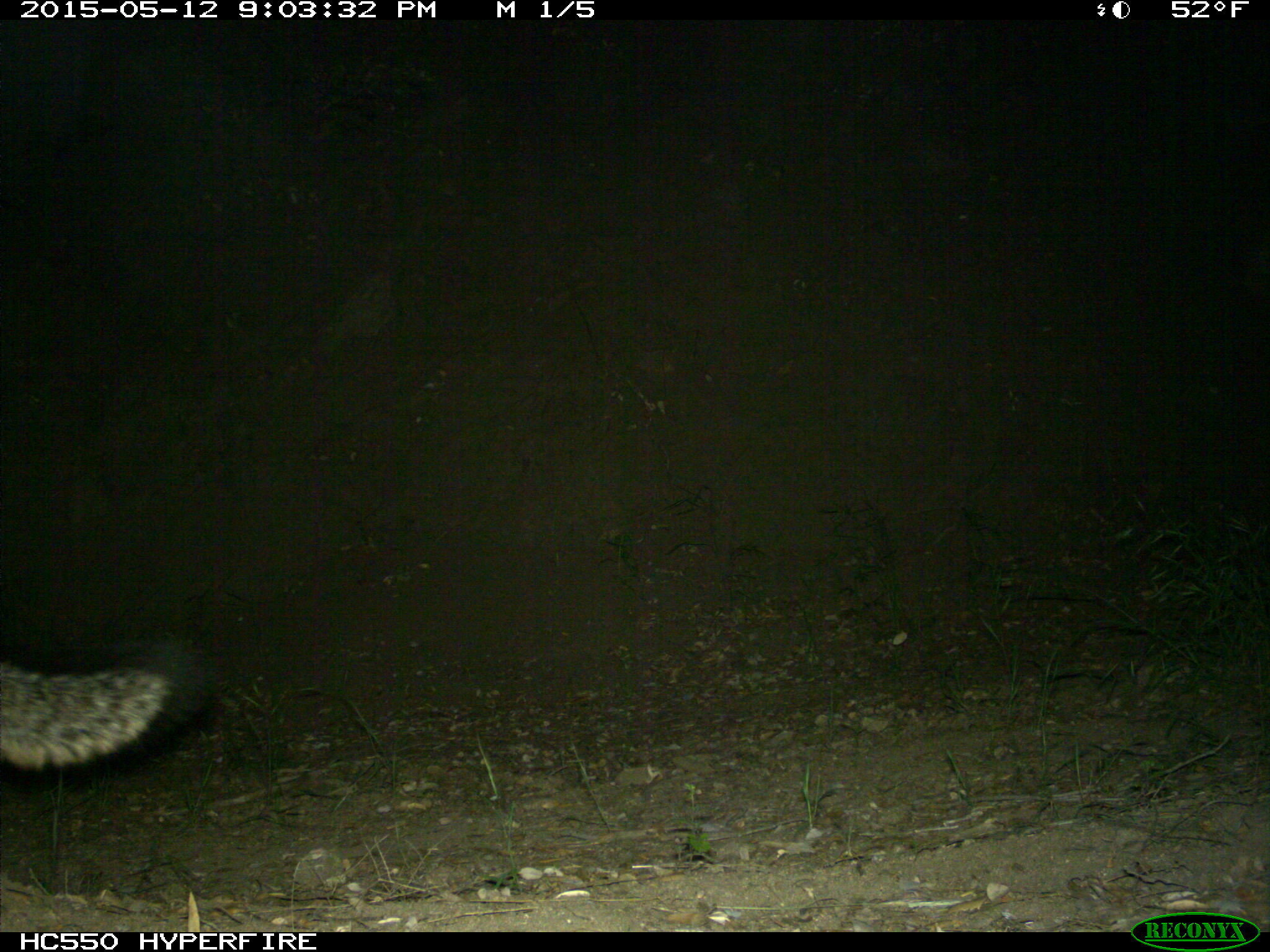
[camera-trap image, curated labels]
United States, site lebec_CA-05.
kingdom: Animalia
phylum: Chordata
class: Mammalia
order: Carnivora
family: Canidae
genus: Urocyon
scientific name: Urocyon cinereoargenteus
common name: gray fox